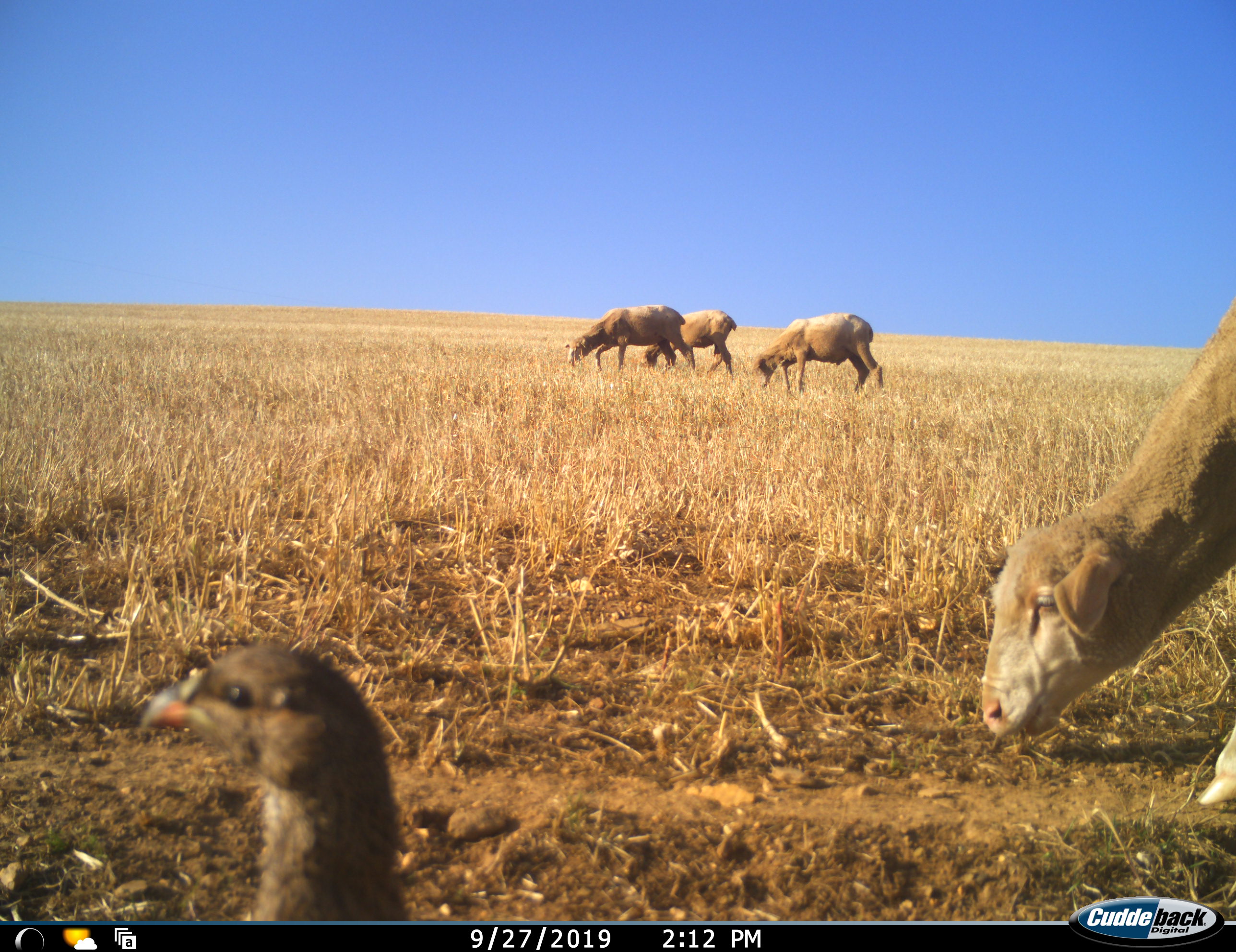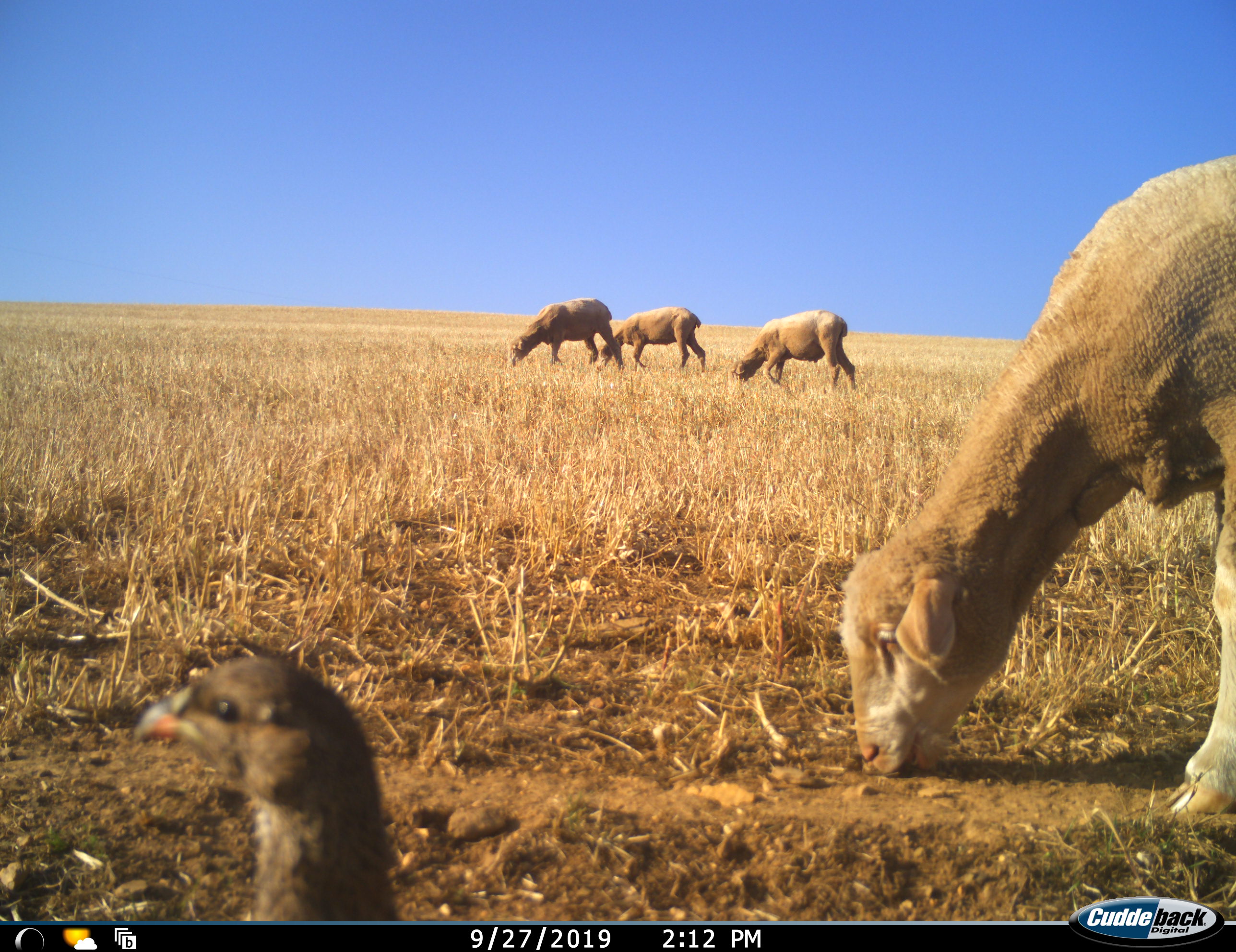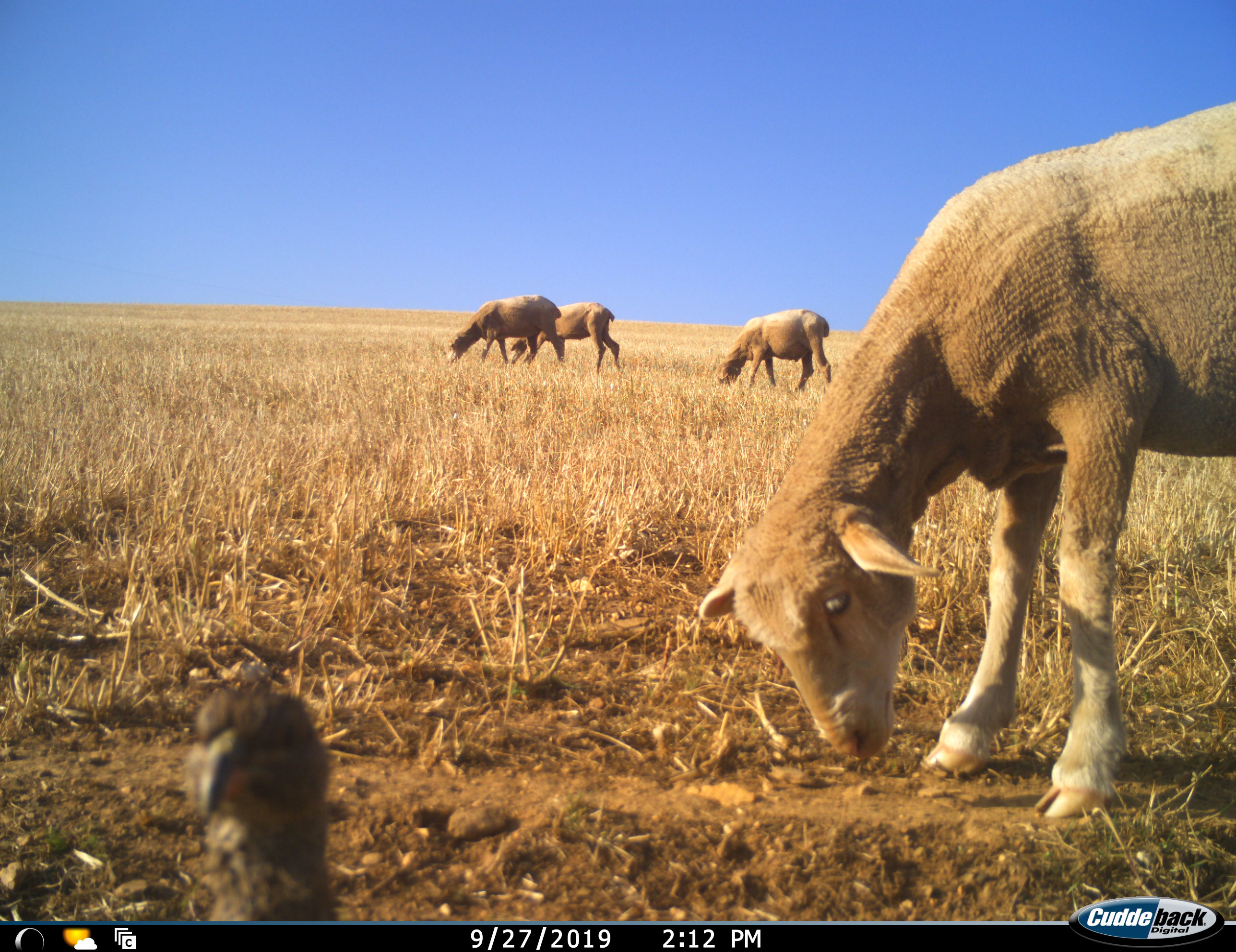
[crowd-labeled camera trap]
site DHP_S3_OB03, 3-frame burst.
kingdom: Animalia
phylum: Chordata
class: Aves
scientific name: Aves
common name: bird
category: birdother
Birdother (bird) (Aves), count 1. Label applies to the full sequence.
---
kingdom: Animalia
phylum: Chordata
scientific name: Vertebrata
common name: domestic animal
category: domesticanimal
Domesticanimal (domestic animal) (Vertebrata), count 4. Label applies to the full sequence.